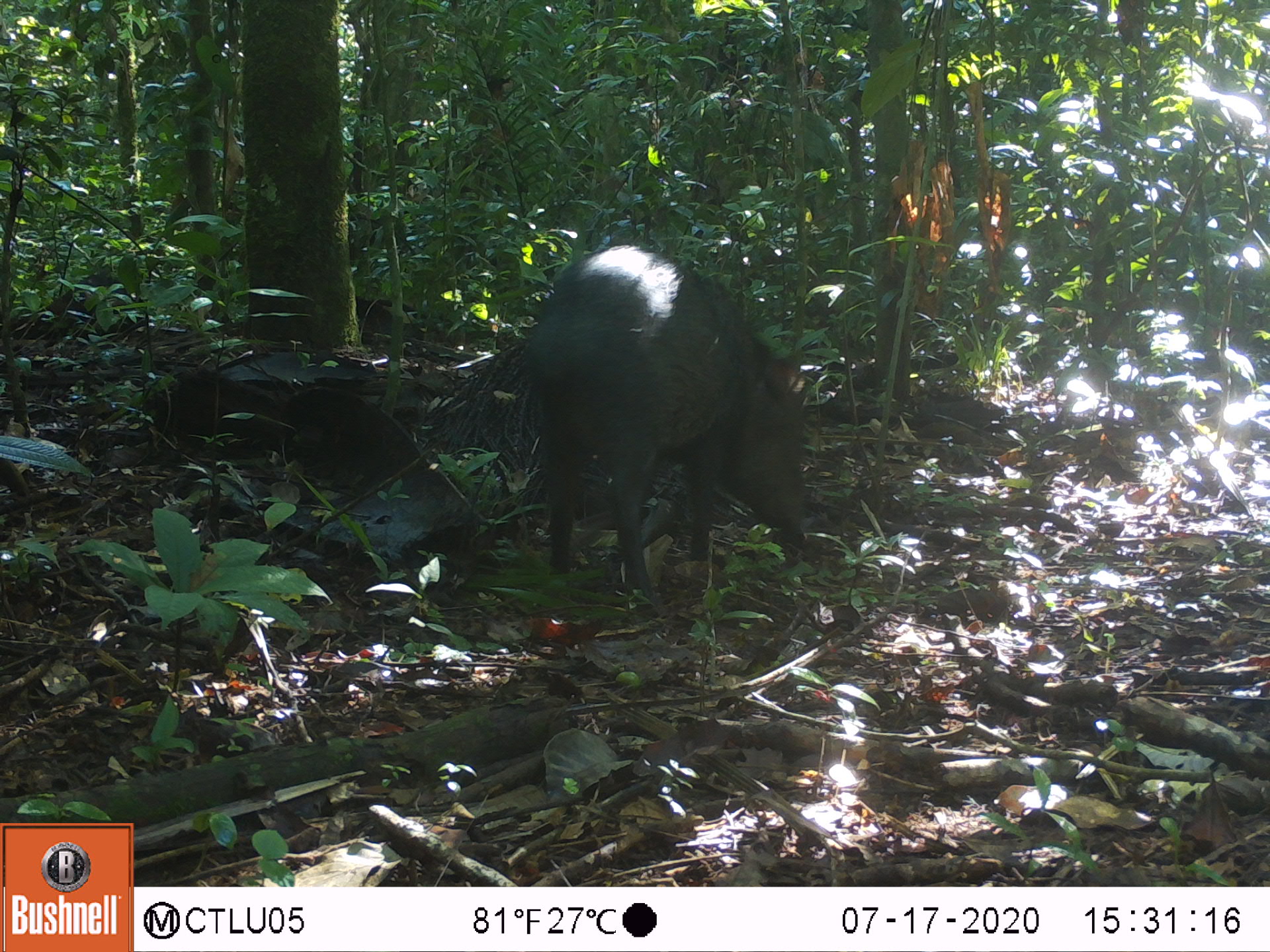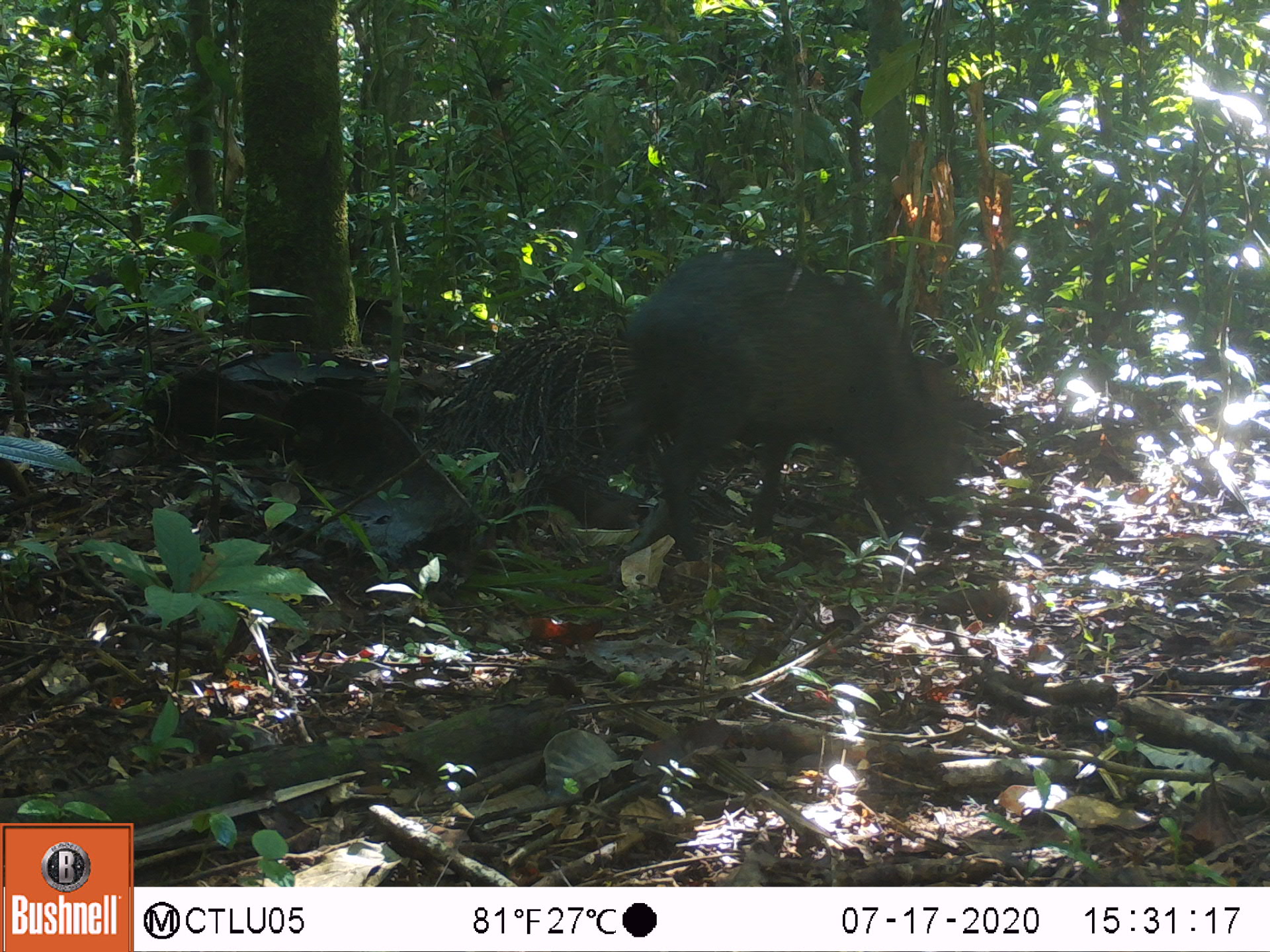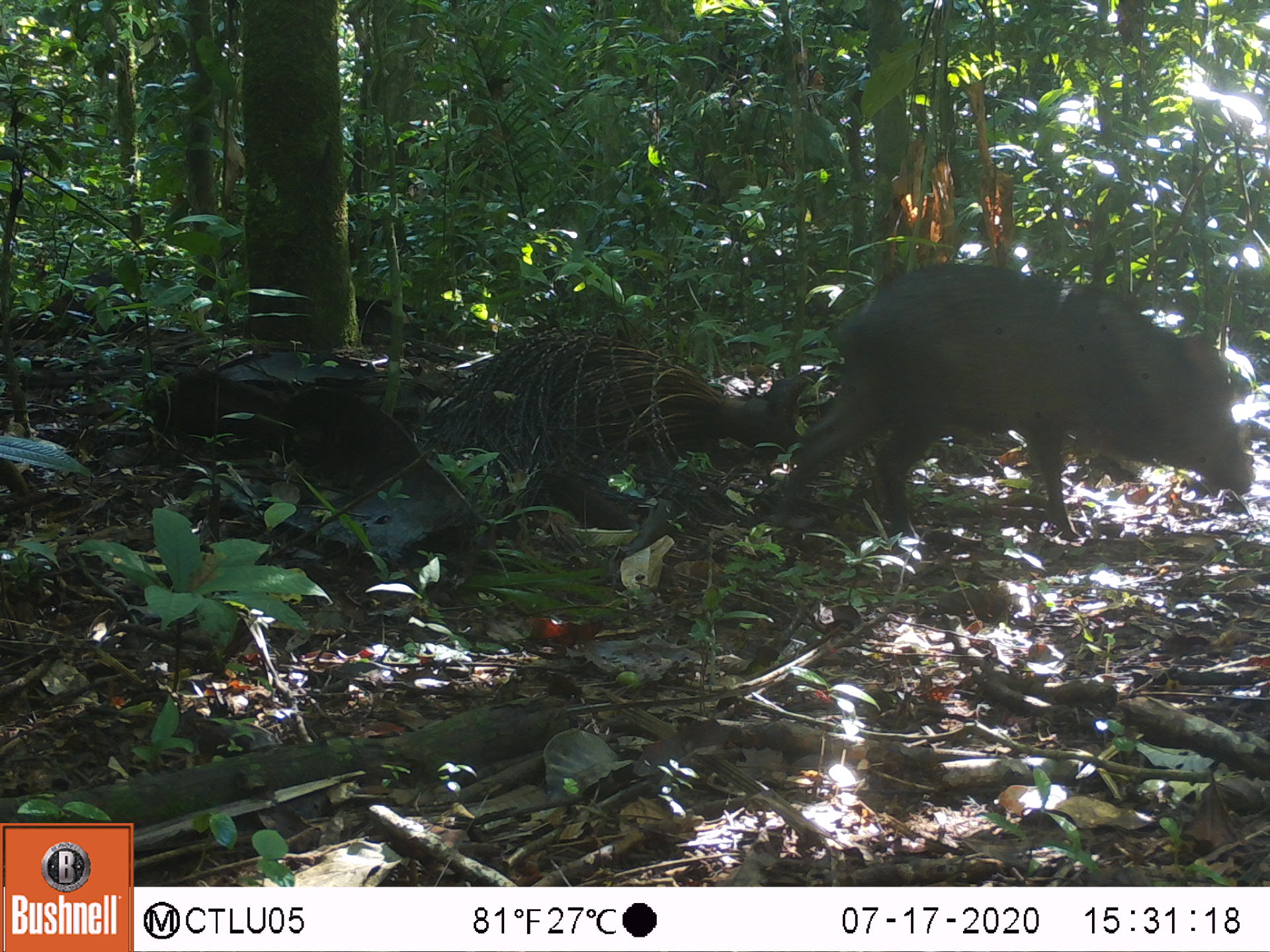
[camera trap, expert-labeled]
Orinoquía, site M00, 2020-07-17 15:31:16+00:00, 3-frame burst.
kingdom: Animalia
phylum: Chordata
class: Mammalia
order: Artiodactyla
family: Tayassuidae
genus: Pecari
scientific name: Pecari tajacu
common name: collared peccary